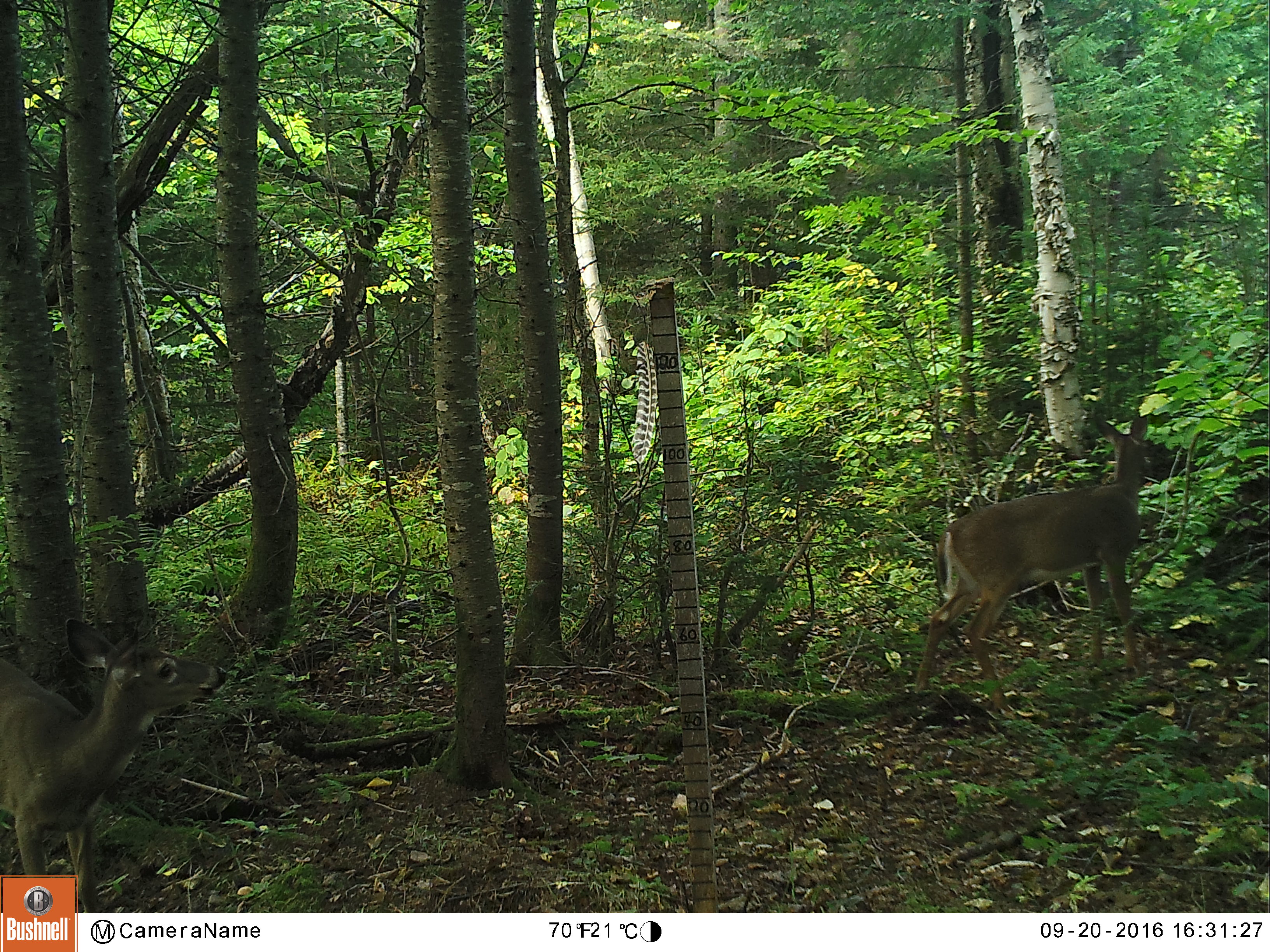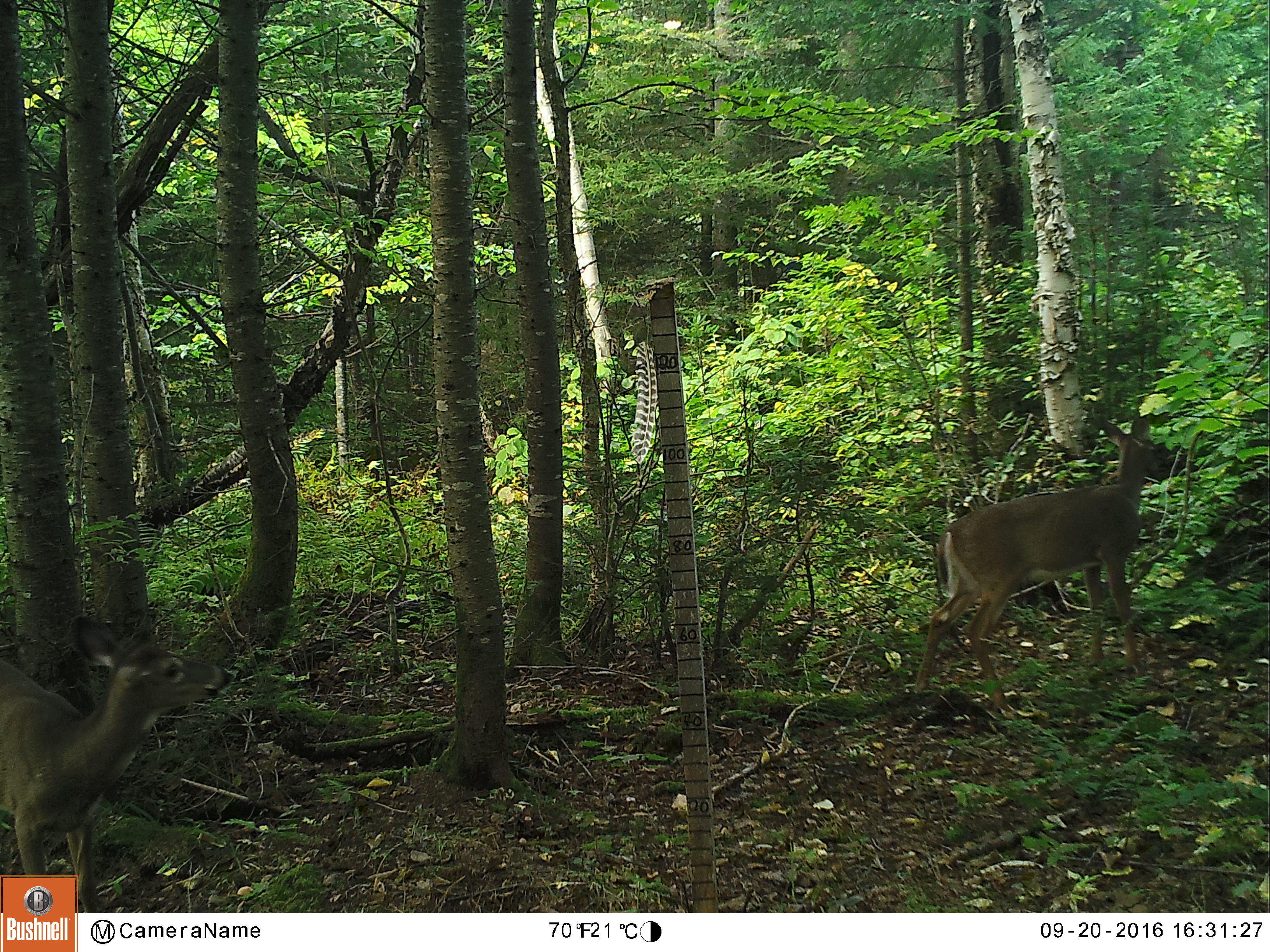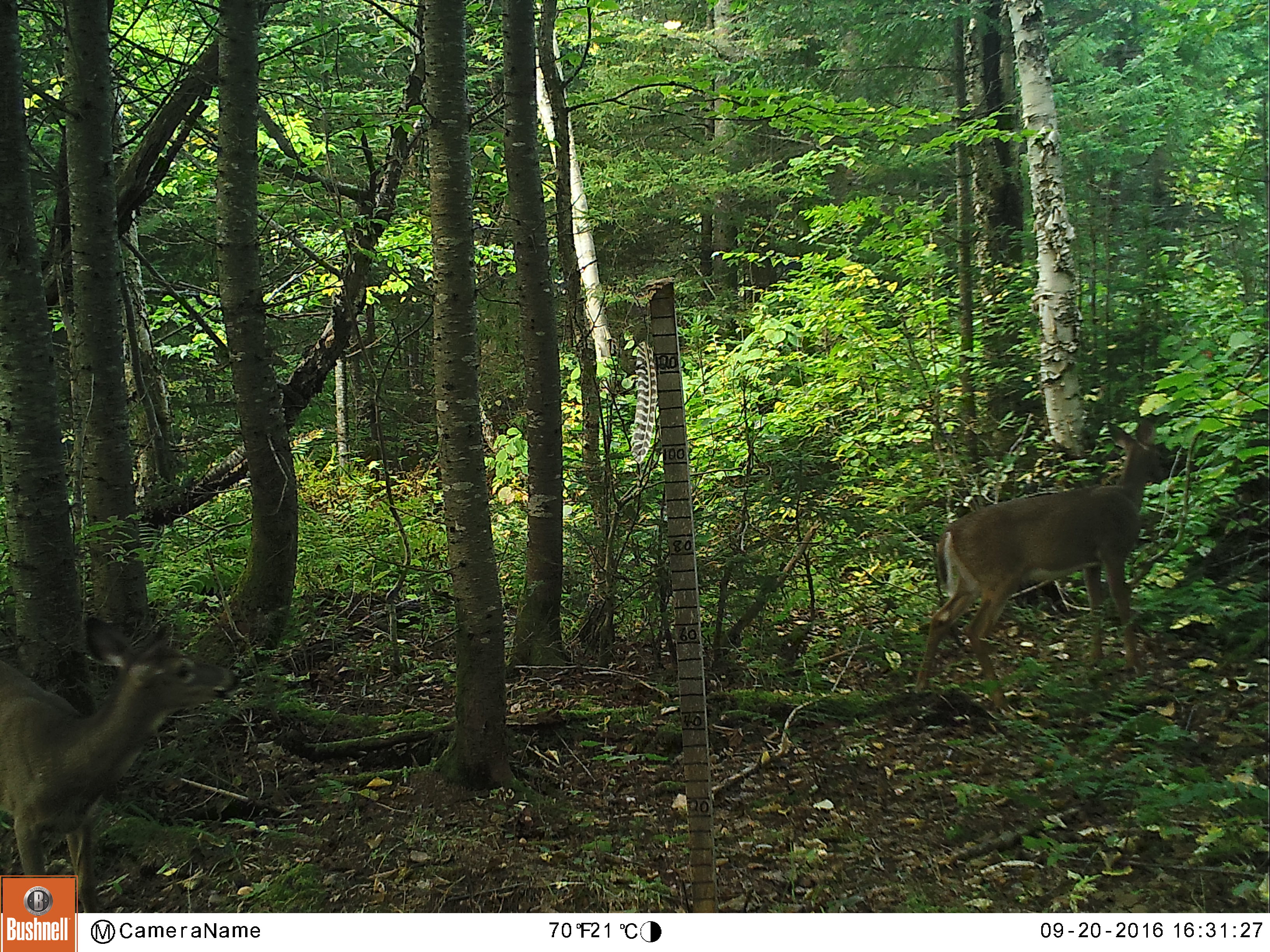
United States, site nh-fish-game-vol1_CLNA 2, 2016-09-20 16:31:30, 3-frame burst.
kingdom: Animalia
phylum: Chordata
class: Mammalia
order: Artiodactyla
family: Cervidae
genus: Odocoileus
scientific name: Odocoileus virginianus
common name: white-tailed deer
White-tailed deer (Odocoileus virginianus).